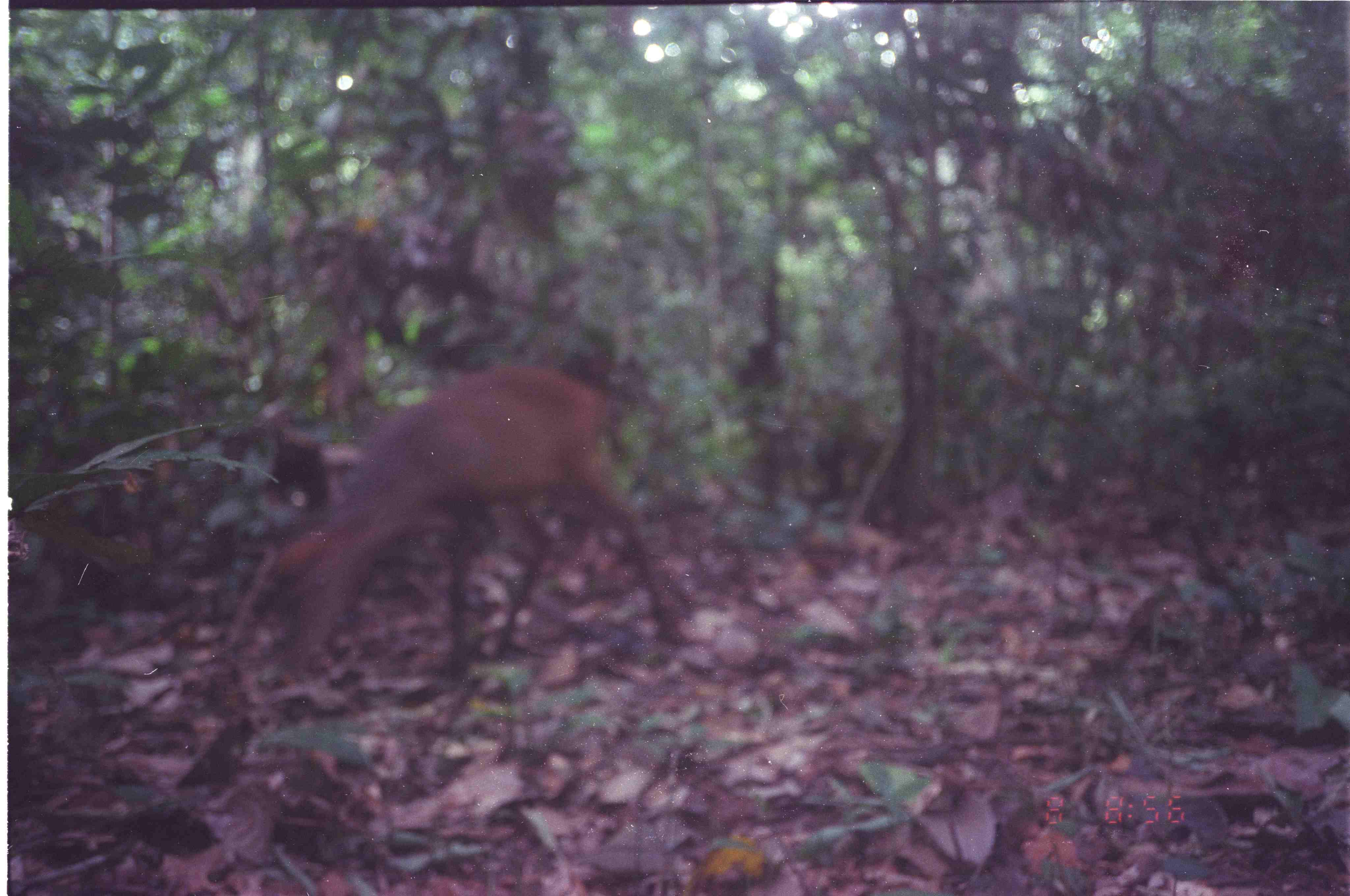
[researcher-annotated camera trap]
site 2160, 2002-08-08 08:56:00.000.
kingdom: Animalia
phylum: Chordata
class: Mammalia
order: Artiodactyla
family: Cervidae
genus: Muntiacus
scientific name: Muntiacus muntjak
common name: southern red muntjac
Muntiacus muntjak (southern red muntjac), count 1.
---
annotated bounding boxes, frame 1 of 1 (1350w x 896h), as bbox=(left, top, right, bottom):
muntiacus muntjak: bbox=(270, 365, 688, 682)